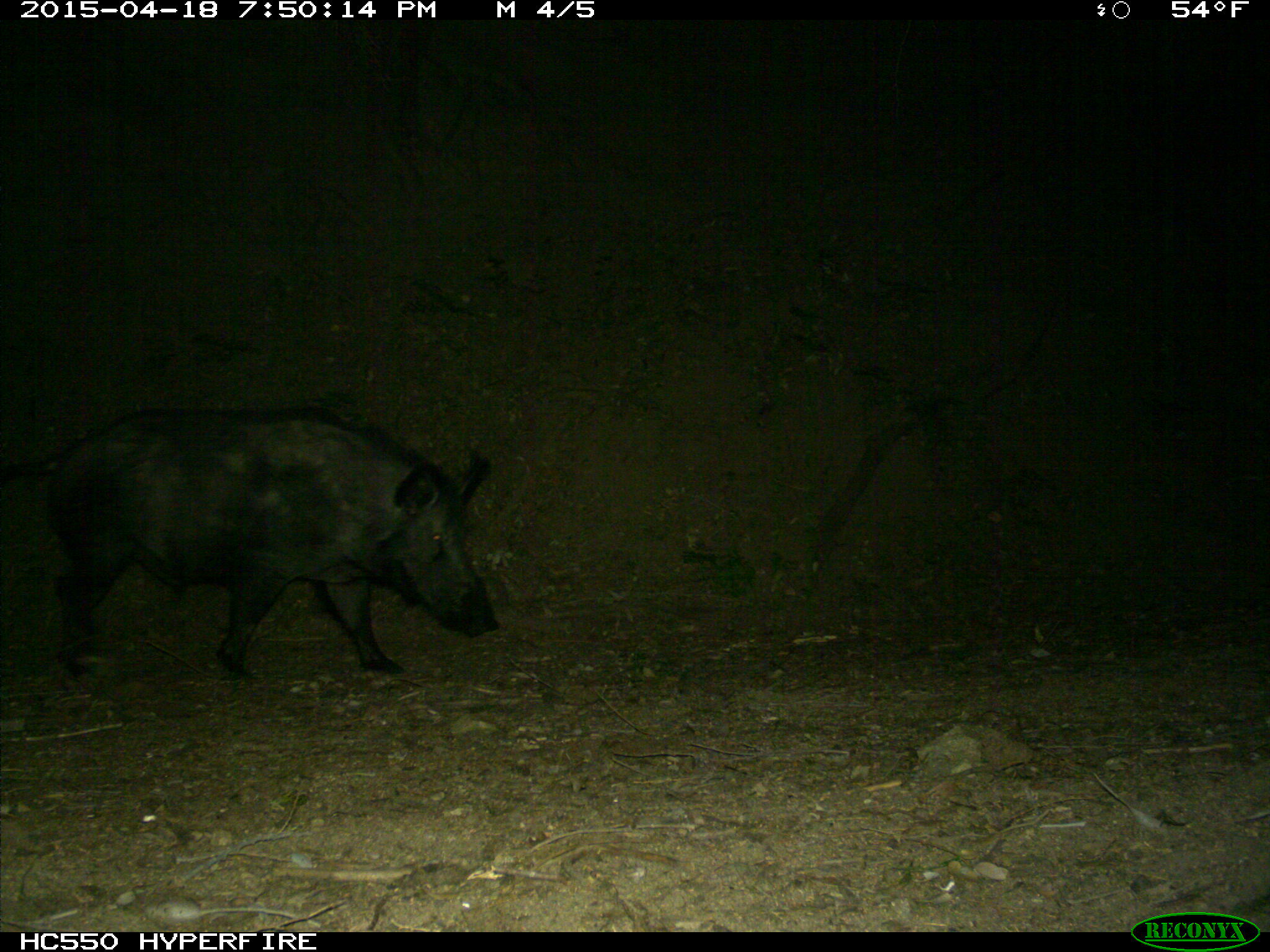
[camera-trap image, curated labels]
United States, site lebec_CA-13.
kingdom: Animalia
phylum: Chordata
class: Mammalia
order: Artiodactyla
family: Suidae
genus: Sus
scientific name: Sus scrofa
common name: wild boar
Sus scrofa (wild boar).